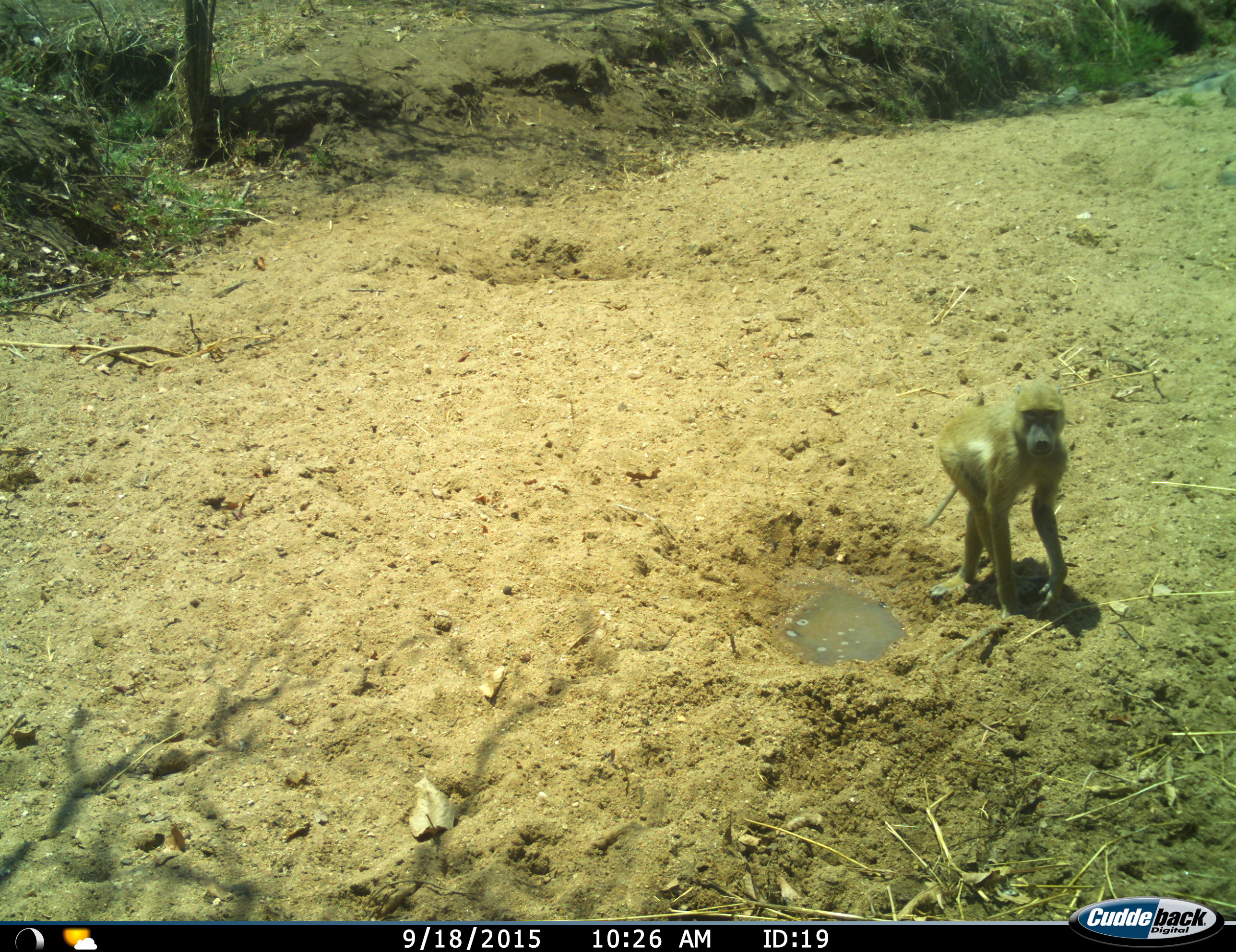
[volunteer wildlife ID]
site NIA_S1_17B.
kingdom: Animalia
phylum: Chordata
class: Mammalia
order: Primates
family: Cercopithecidae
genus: Papio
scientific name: Papio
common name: baboon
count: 1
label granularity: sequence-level